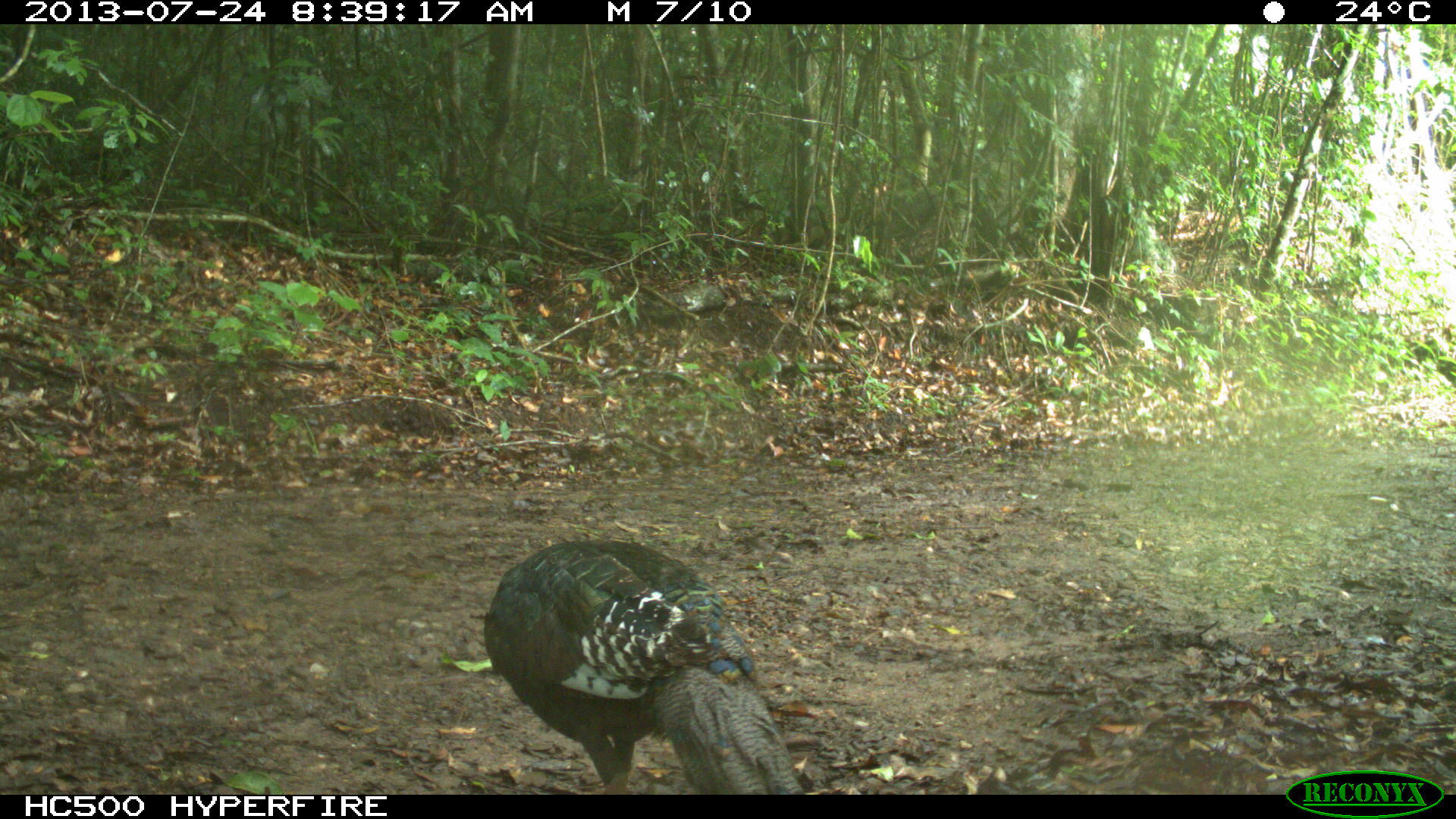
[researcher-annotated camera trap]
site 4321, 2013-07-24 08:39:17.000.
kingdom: Animalia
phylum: Chordata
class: Aves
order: Galliformes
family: Phasianidae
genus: Meleagris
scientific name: Meleagris ocellata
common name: ocellated turkey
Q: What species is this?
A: Meleagris ocellata (ocellated turkey).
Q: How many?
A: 1.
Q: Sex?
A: Female.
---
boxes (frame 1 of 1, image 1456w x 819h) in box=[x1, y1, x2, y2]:
meleagris ocellata: box=[483, 536, 804, 792]